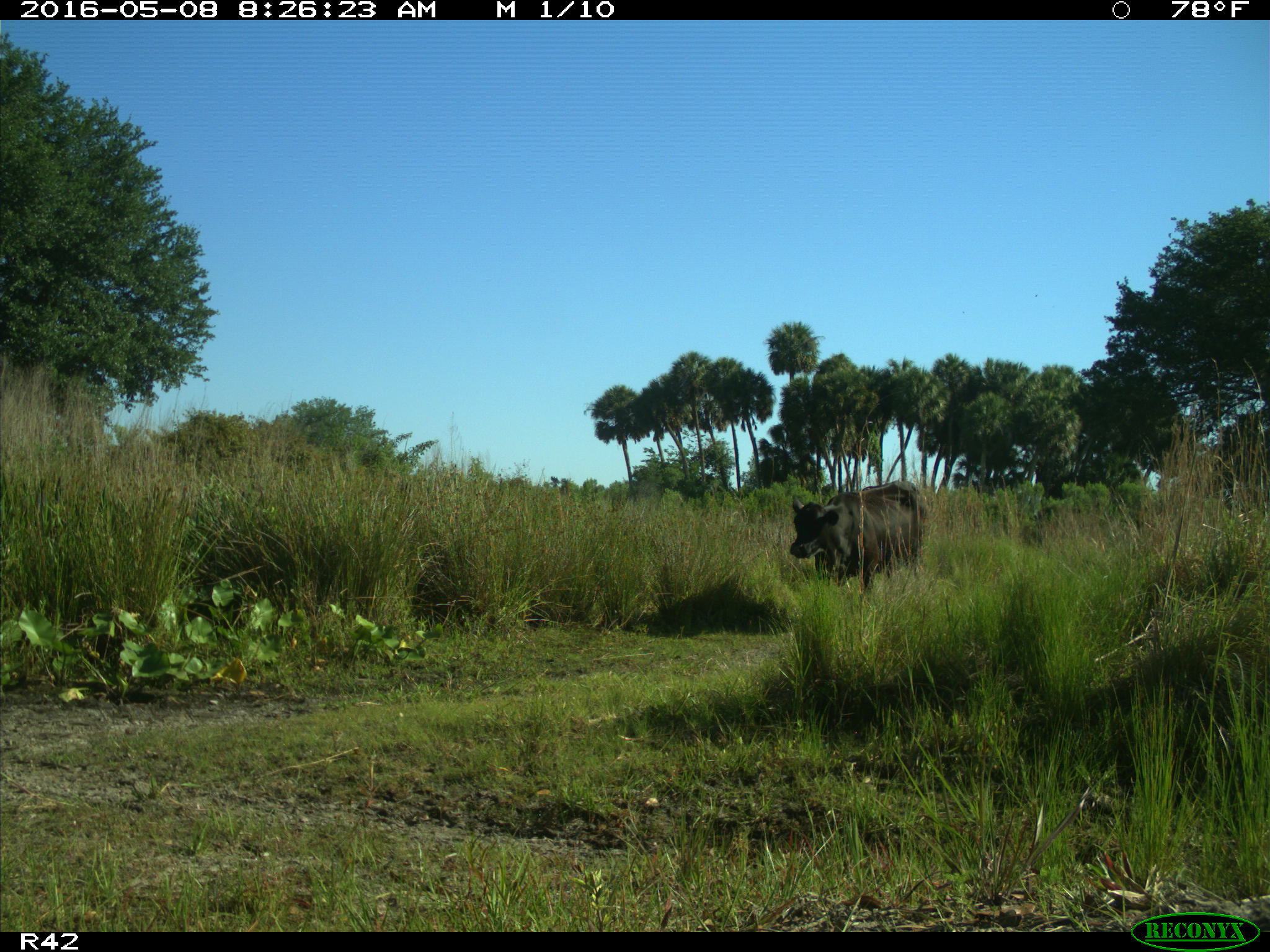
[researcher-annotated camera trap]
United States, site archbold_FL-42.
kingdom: Animalia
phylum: Chordata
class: Mammalia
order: Artiodactyla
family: Bovidae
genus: Bos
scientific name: Bos taurus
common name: domestic cow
Bos taurus (domestic cow).